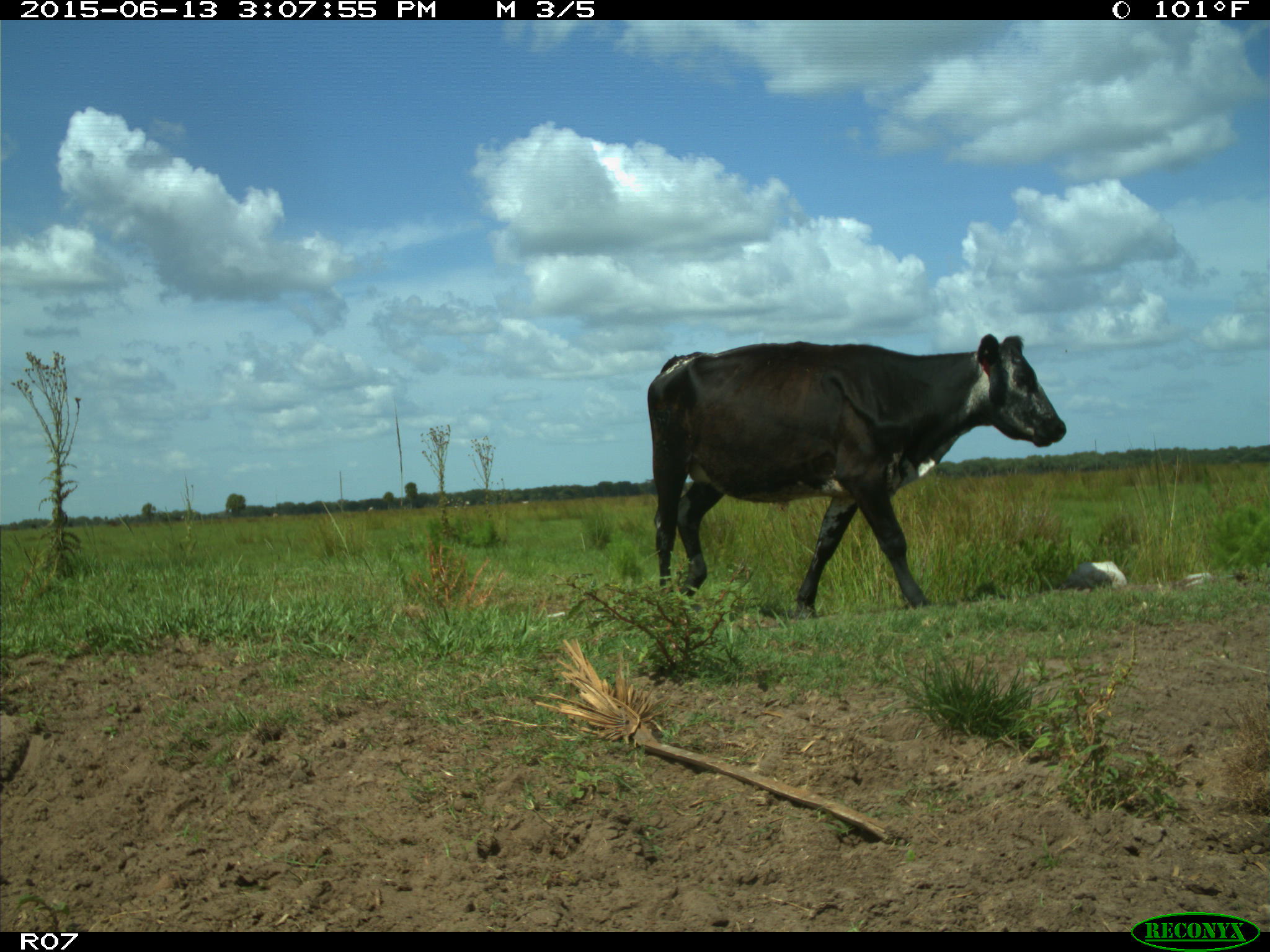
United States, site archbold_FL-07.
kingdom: Animalia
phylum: Chordata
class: Mammalia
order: Artiodactyla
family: Bovidae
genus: Bos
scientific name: Bos taurus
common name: domestic cow